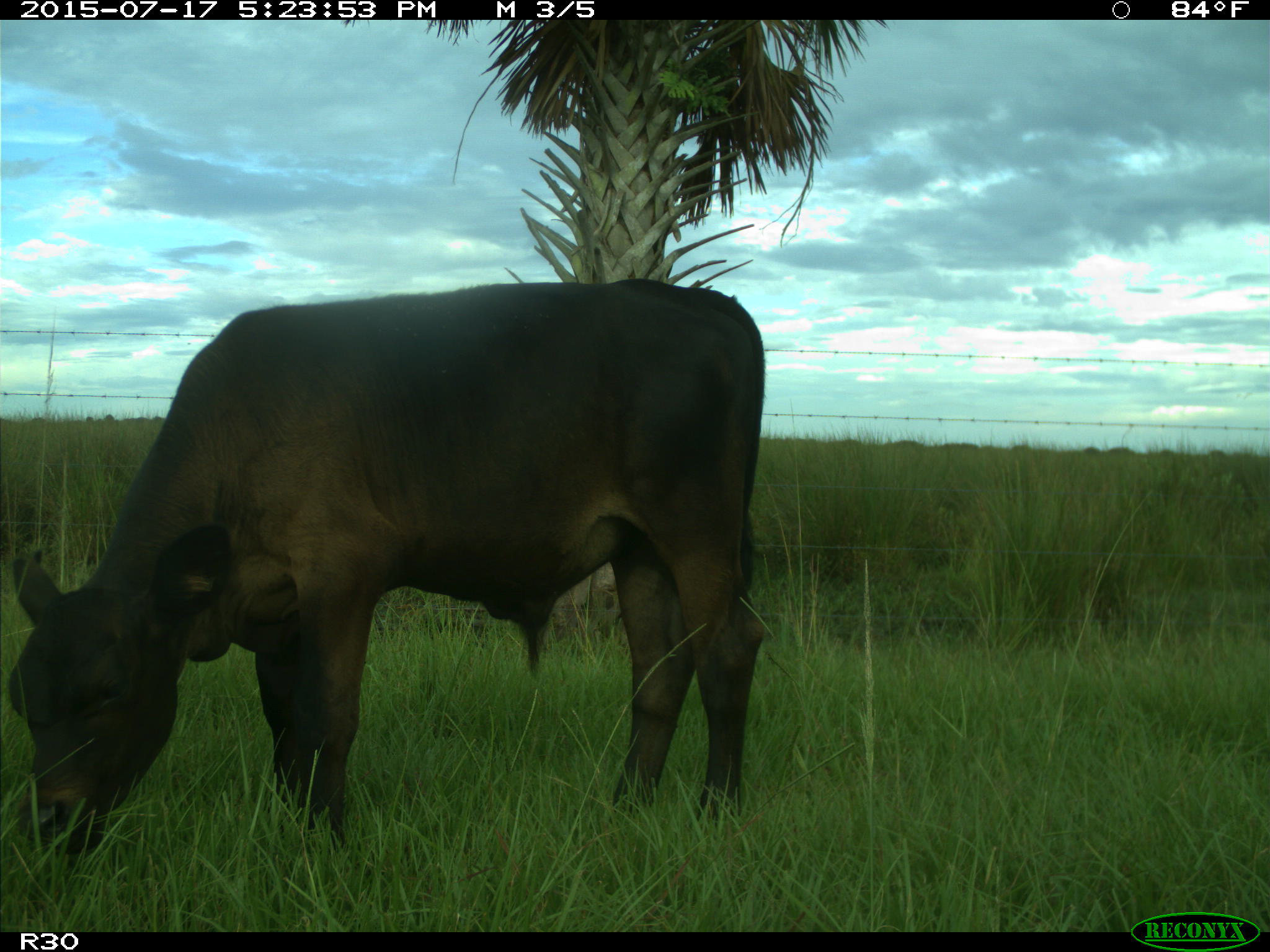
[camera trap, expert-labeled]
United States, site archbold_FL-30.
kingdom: Animalia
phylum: Chordata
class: Mammalia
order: Artiodactyla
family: Bovidae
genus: Bos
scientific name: Bos taurus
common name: domestic cow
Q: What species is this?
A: Bos taurus (domestic cow).